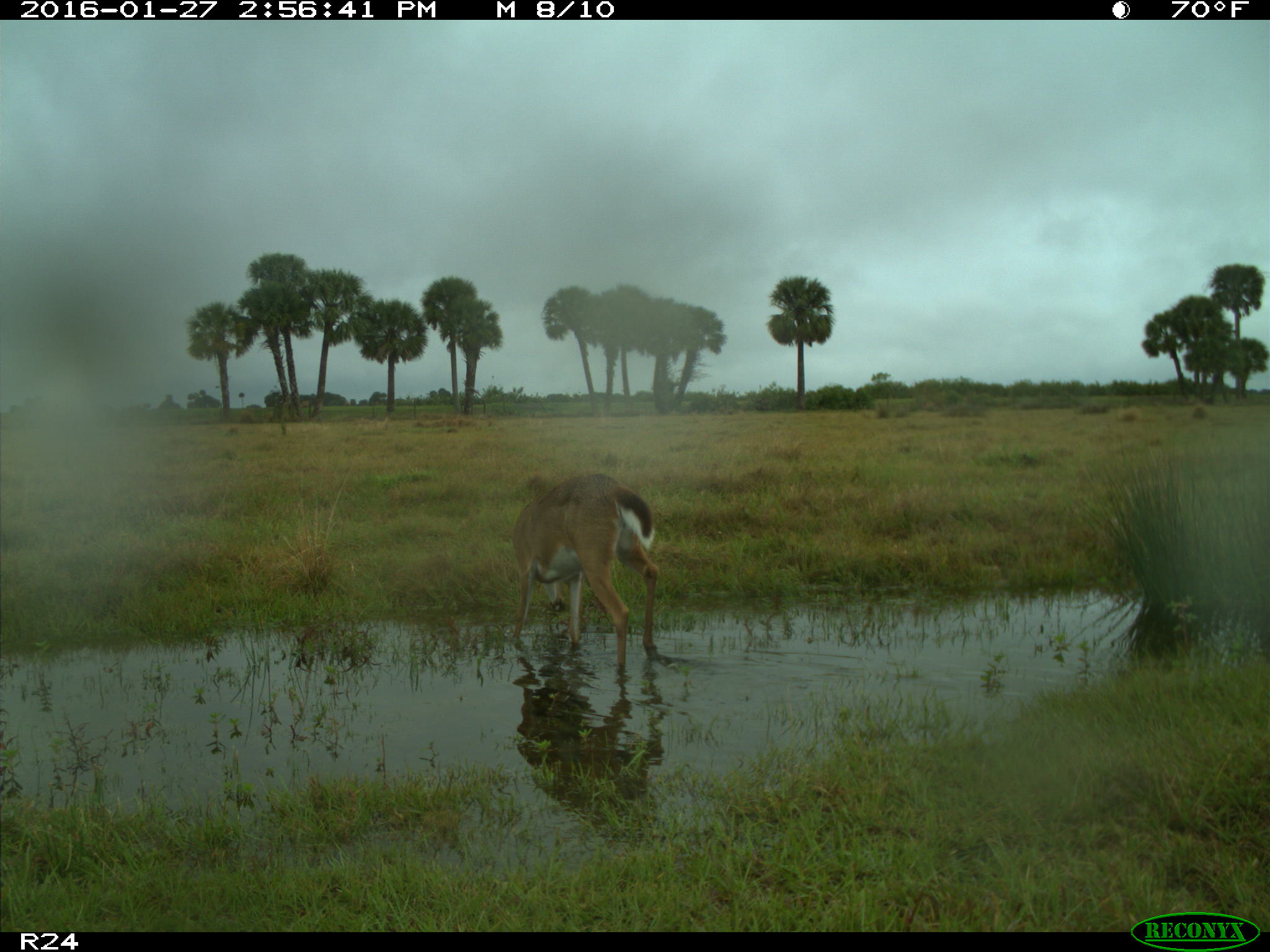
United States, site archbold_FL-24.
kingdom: Animalia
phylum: Chordata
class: Mammalia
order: Artiodactyla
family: Cervidae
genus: Odocoileus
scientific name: Odocoileus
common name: deer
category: unidentified deer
Unidentified deer (deer) (Odocoileus).